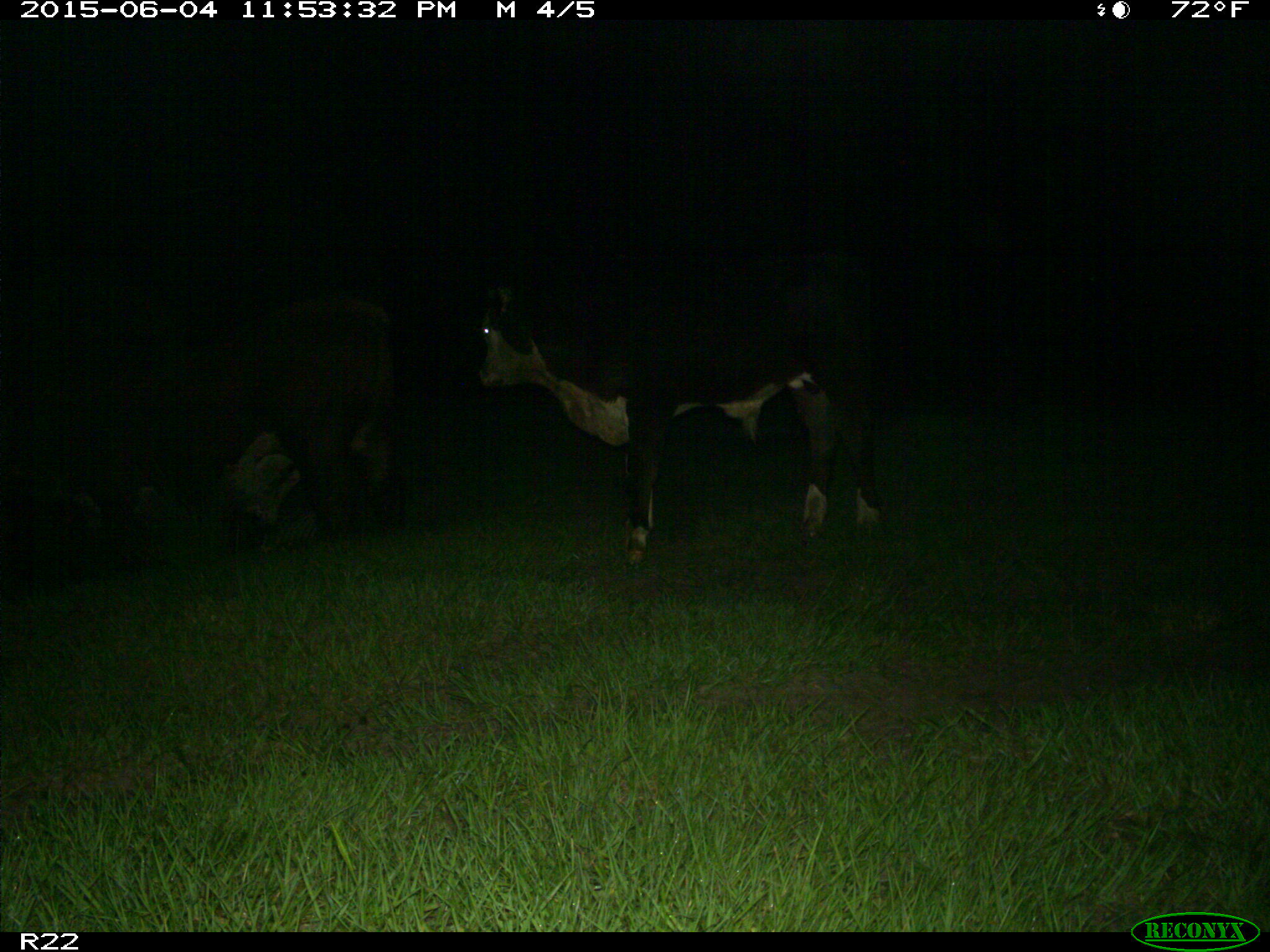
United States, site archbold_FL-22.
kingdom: Animalia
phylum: Chordata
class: Mammalia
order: Artiodactyla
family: Bovidae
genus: Bos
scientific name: Bos taurus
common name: domestic cow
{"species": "Bos taurus (domestic cow)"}